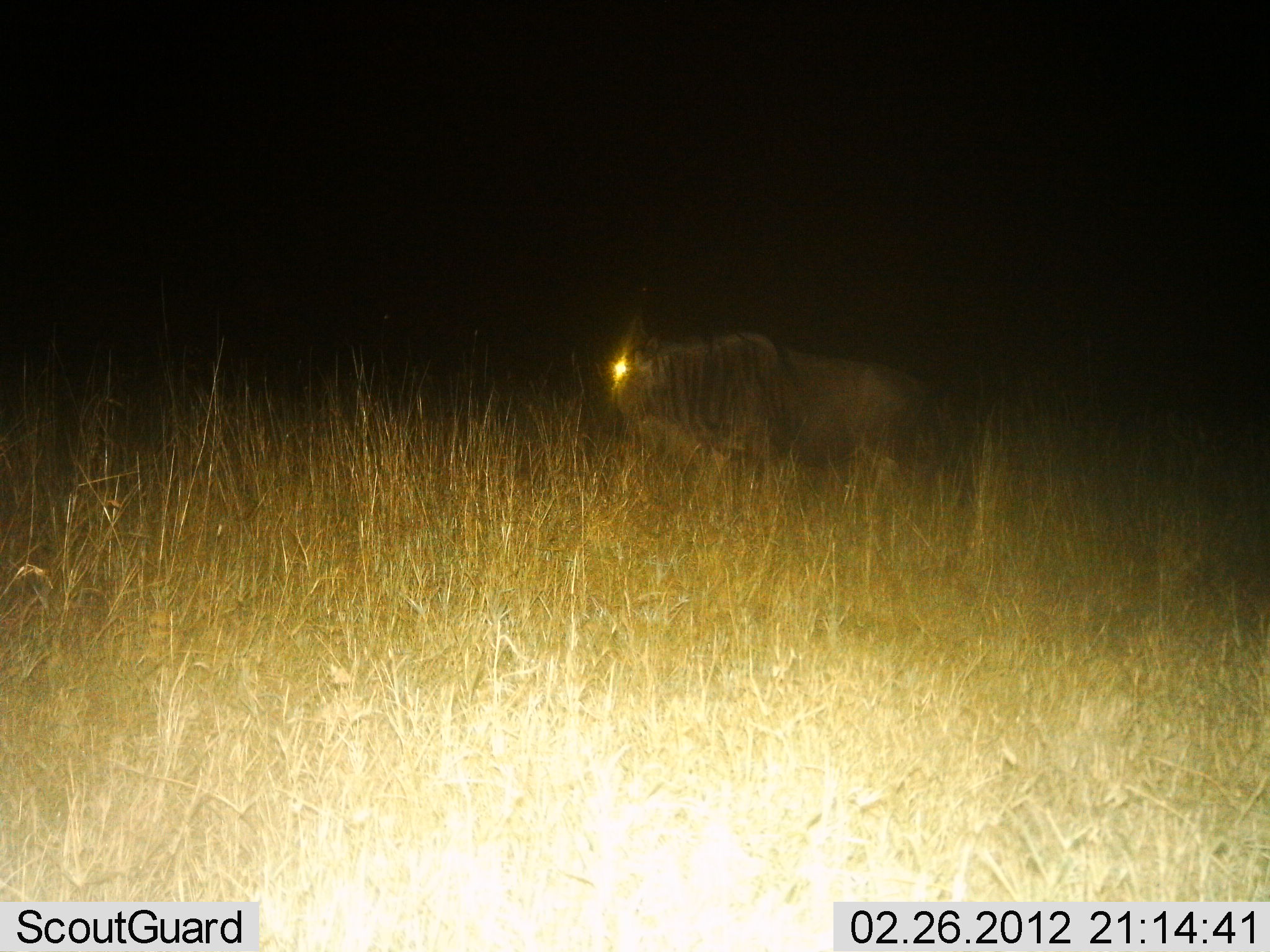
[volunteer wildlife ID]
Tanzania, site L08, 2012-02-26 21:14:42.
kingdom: Animalia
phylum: Chordata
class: Mammalia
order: Artiodactyla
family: Bovidae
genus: Connochaetes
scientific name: Connochaetes taurinus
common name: blue wildebeest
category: wildebeest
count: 1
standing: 57%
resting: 4%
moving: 39%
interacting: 0%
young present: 0%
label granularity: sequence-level